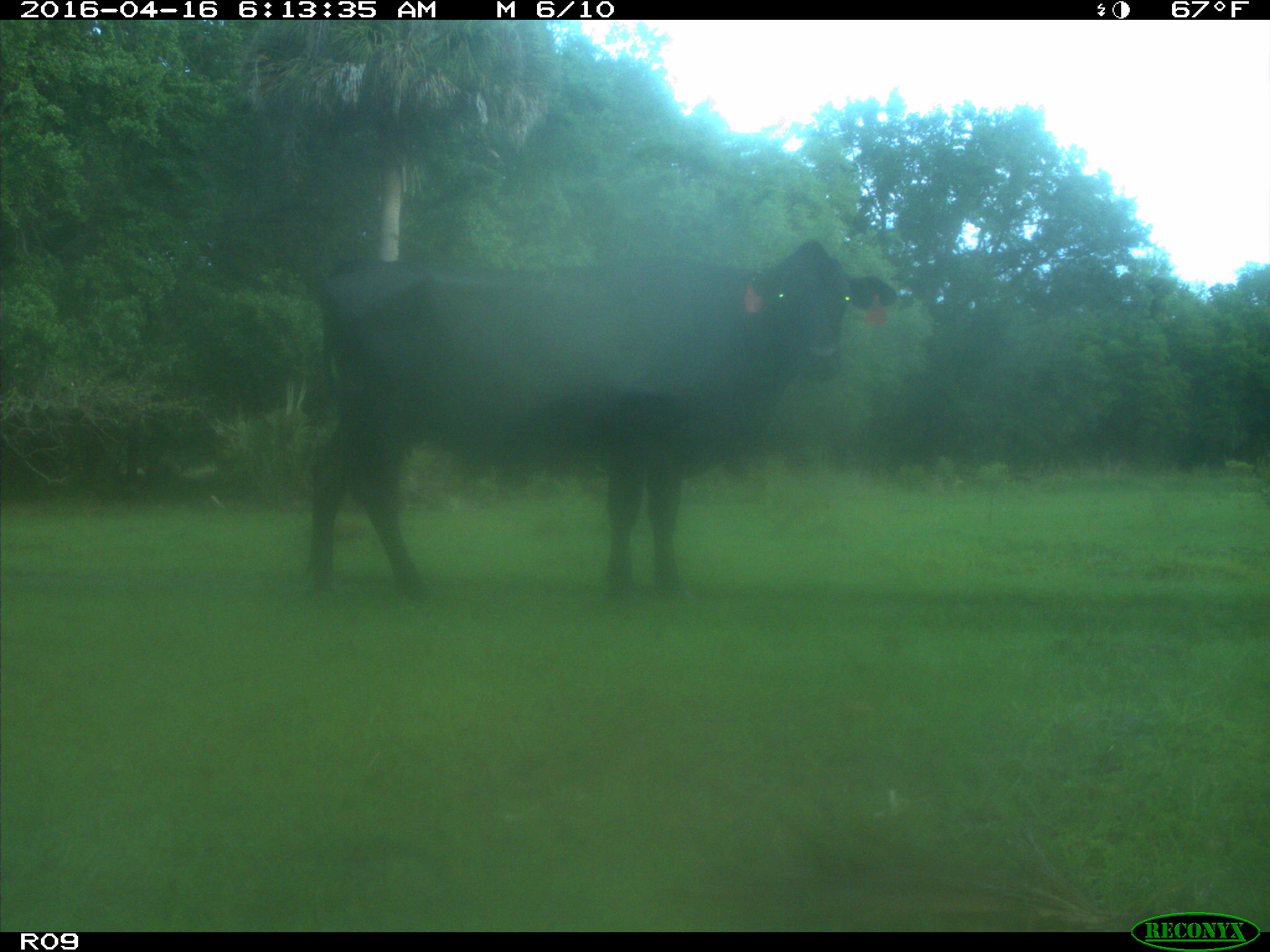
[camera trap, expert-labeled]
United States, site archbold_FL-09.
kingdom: Animalia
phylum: Chordata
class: Mammalia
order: Artiodactyla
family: Bovidae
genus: Bos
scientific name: Bos taurus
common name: domestic cow